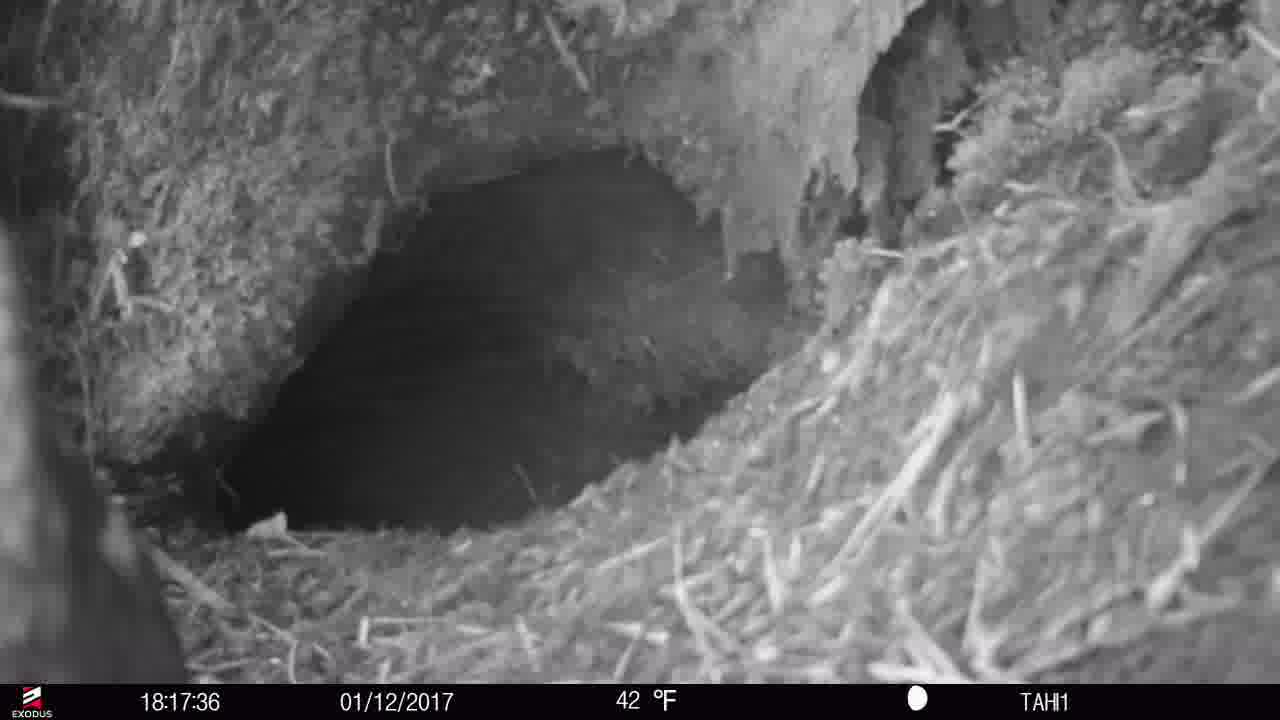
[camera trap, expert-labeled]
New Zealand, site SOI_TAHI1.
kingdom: Animalia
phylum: Chordata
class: Aves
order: Psittaciformes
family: Strigopidae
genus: Nestor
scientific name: Nestor notabilis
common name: kea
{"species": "kea (Nestor notabilis)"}